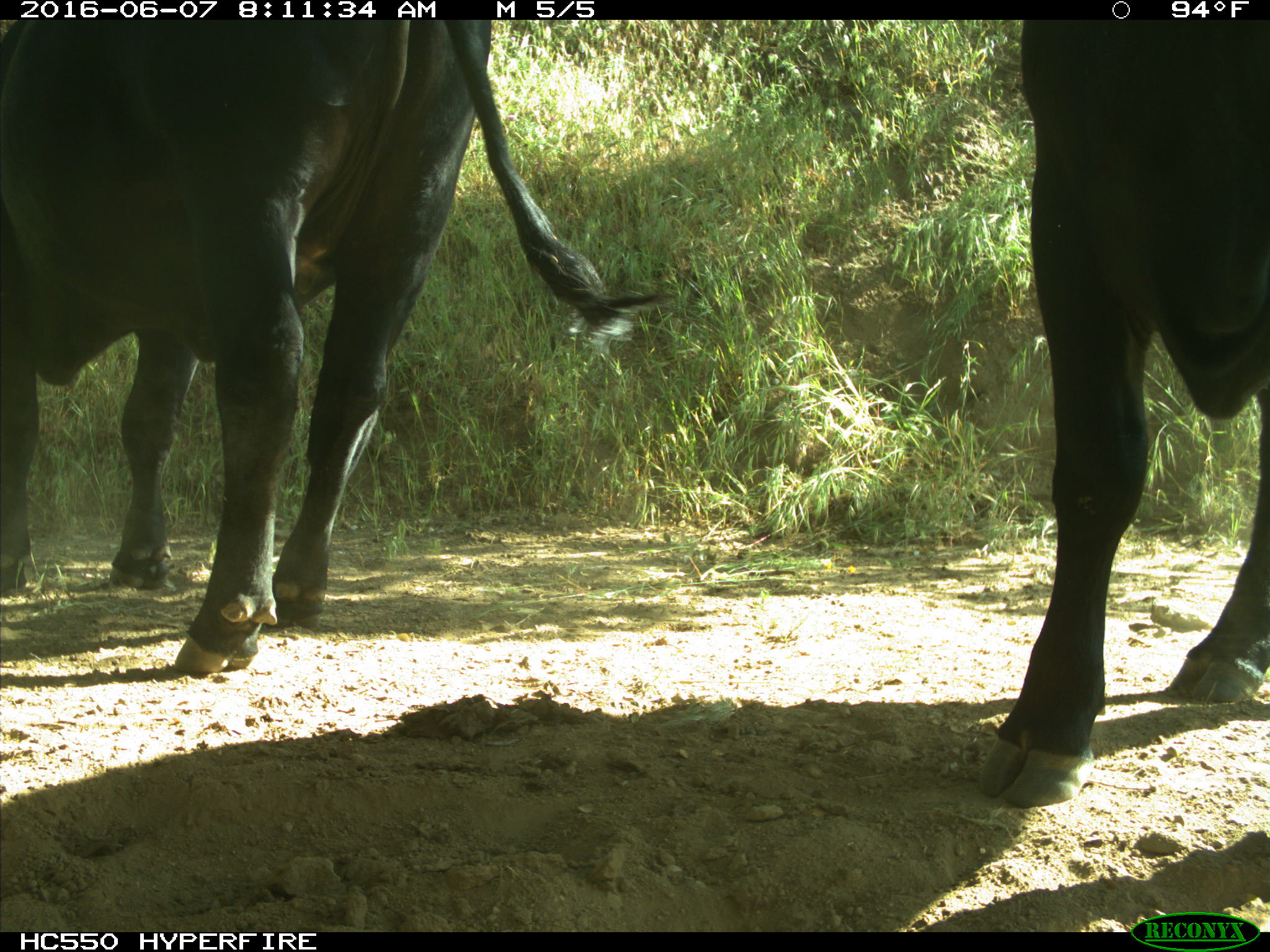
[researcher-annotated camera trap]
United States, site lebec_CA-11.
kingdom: Animalia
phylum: Chordata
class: Mammalia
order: Artiodactyla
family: Bovidae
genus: Bos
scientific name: Bos taurus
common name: domestic cow